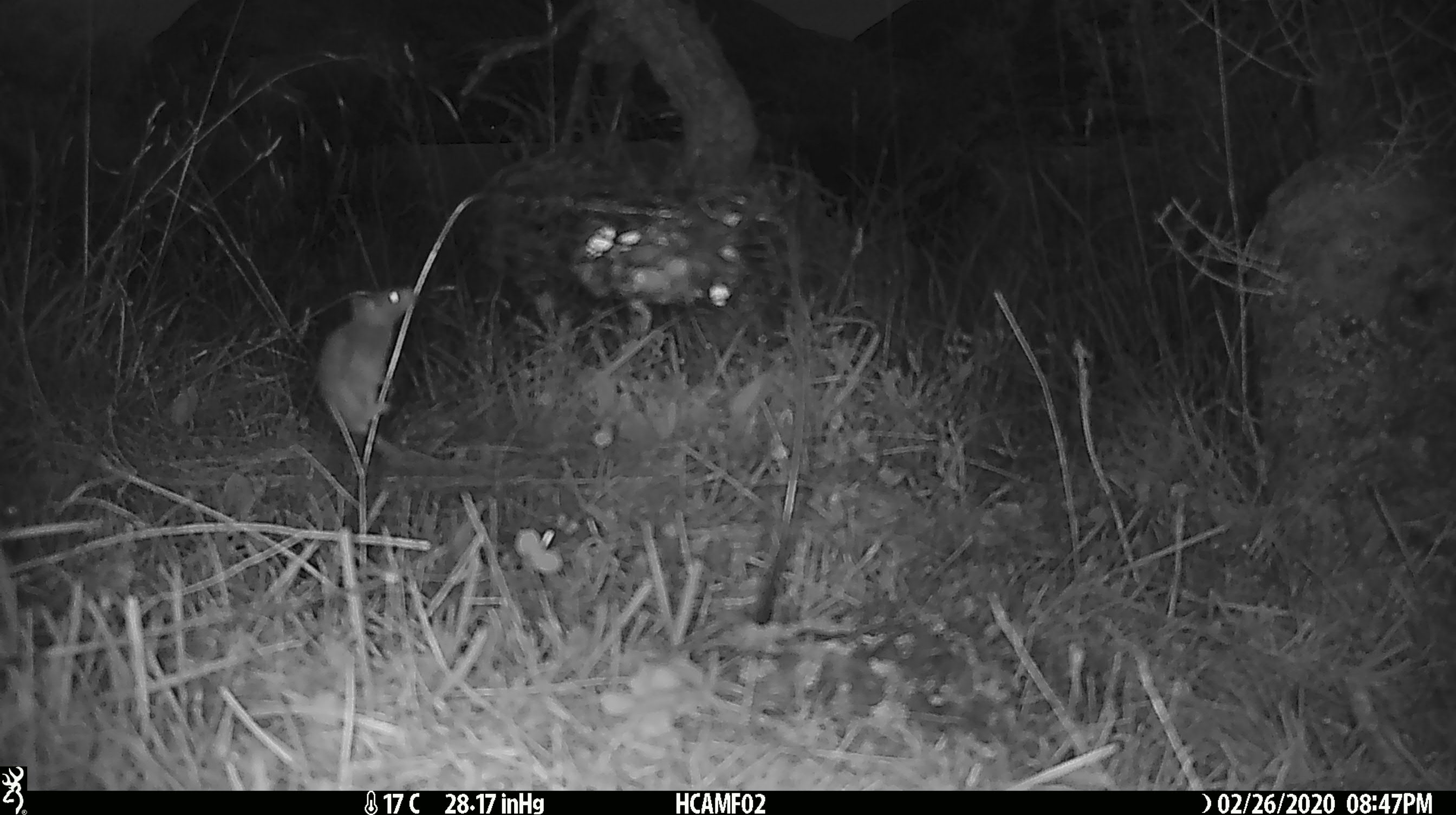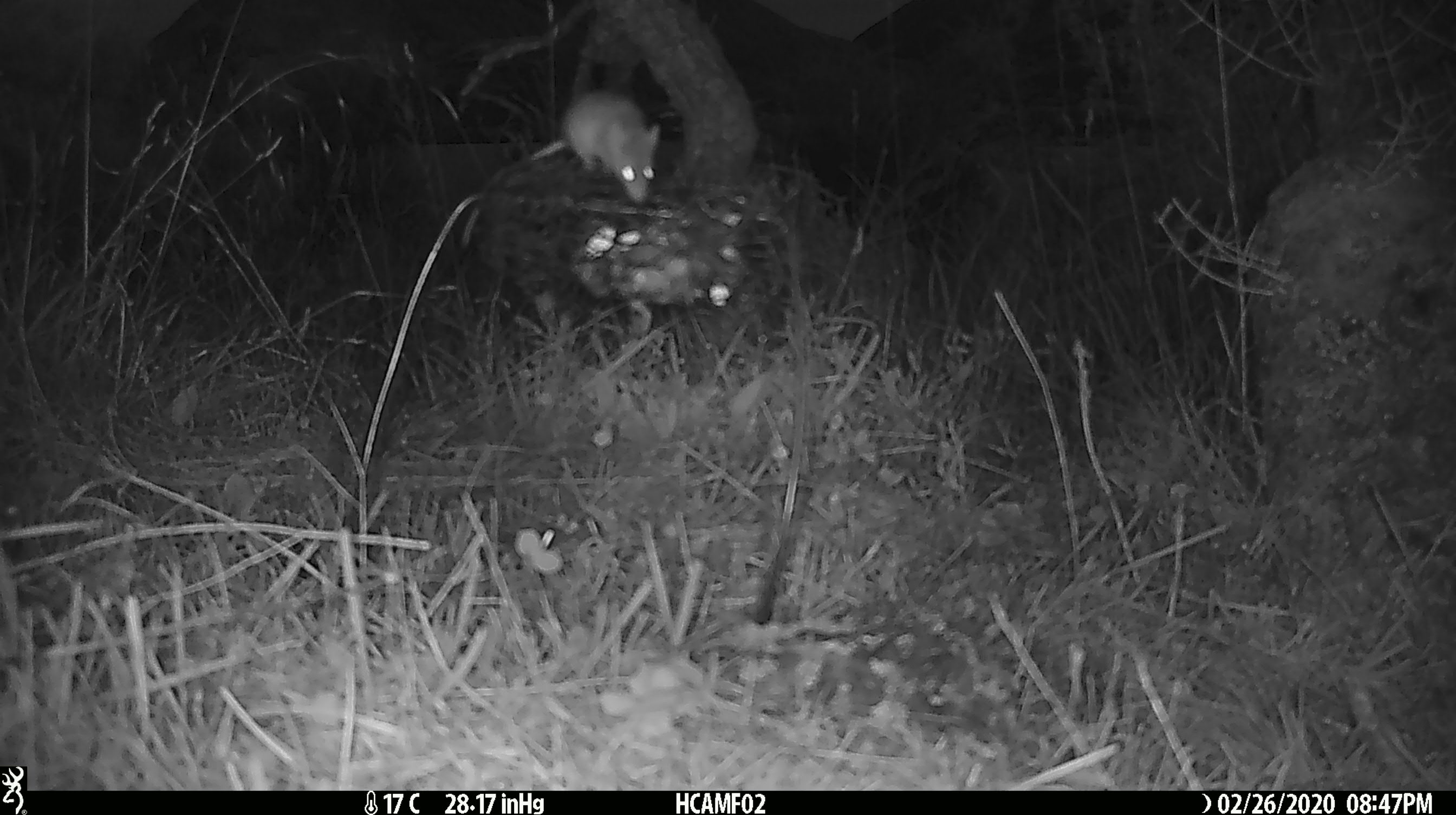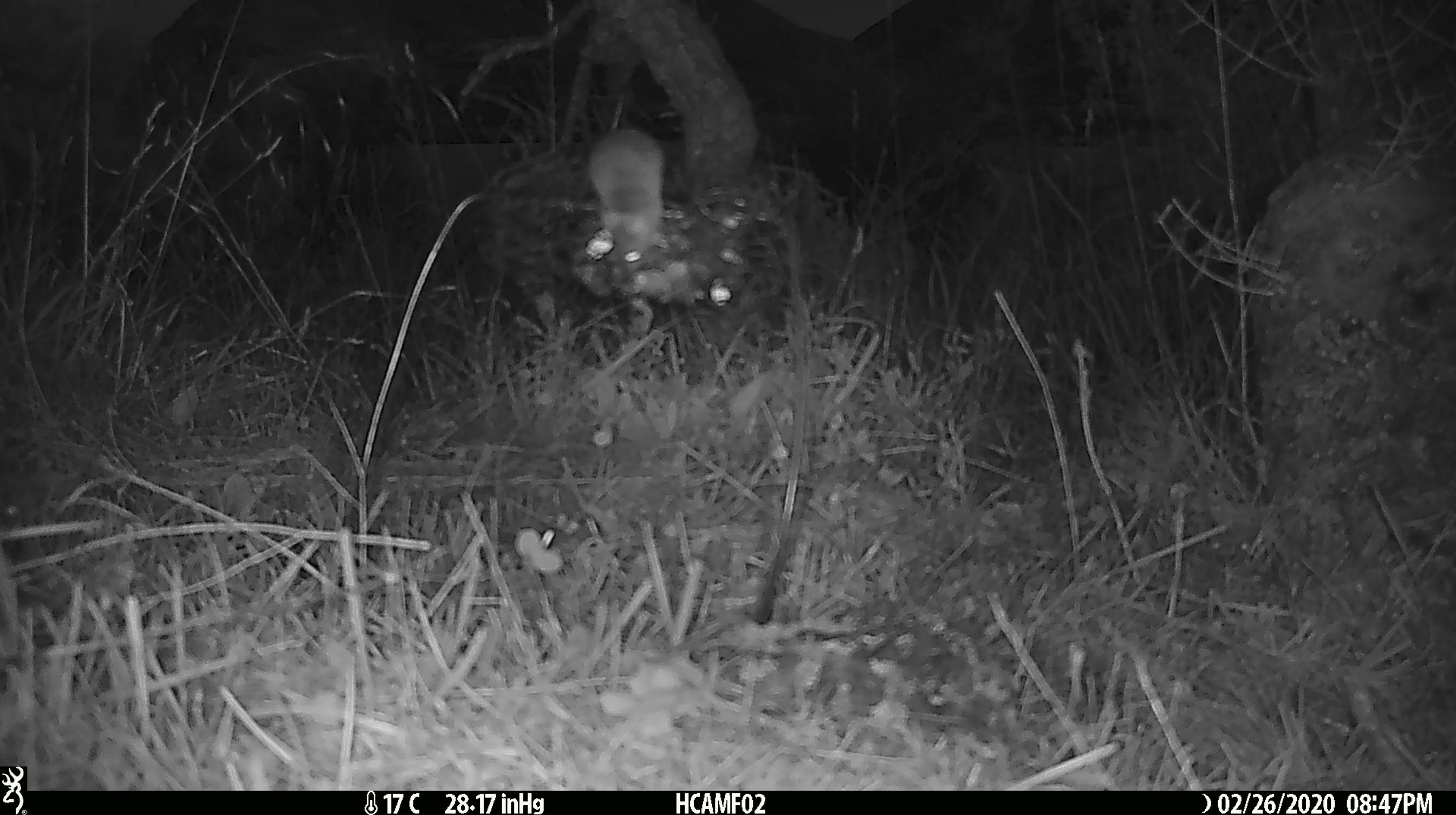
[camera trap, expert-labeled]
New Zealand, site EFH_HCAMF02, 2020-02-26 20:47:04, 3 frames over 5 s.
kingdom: Animalia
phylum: Chordata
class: Mammalia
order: Rodentia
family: Muridae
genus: Mus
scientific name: Mus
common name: mouse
Mouse (Mus).